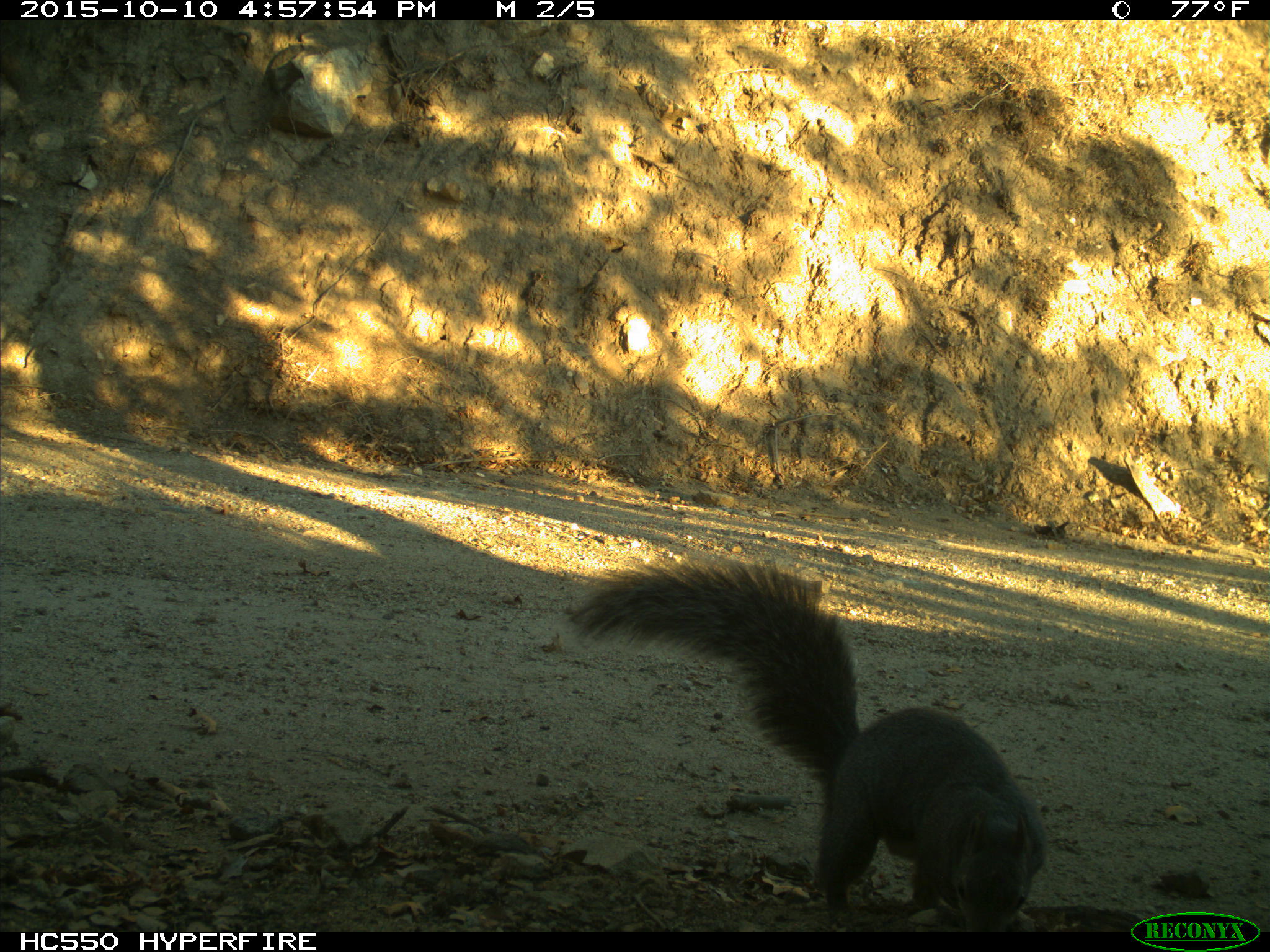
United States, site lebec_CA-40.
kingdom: Animalia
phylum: Chordata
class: Mammalia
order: Rodentia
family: Sciuridae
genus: Sciurus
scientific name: Sciurus carolinensis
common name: eastern gray squirrel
Sciurus carolinensis (eastern gray squirrel).